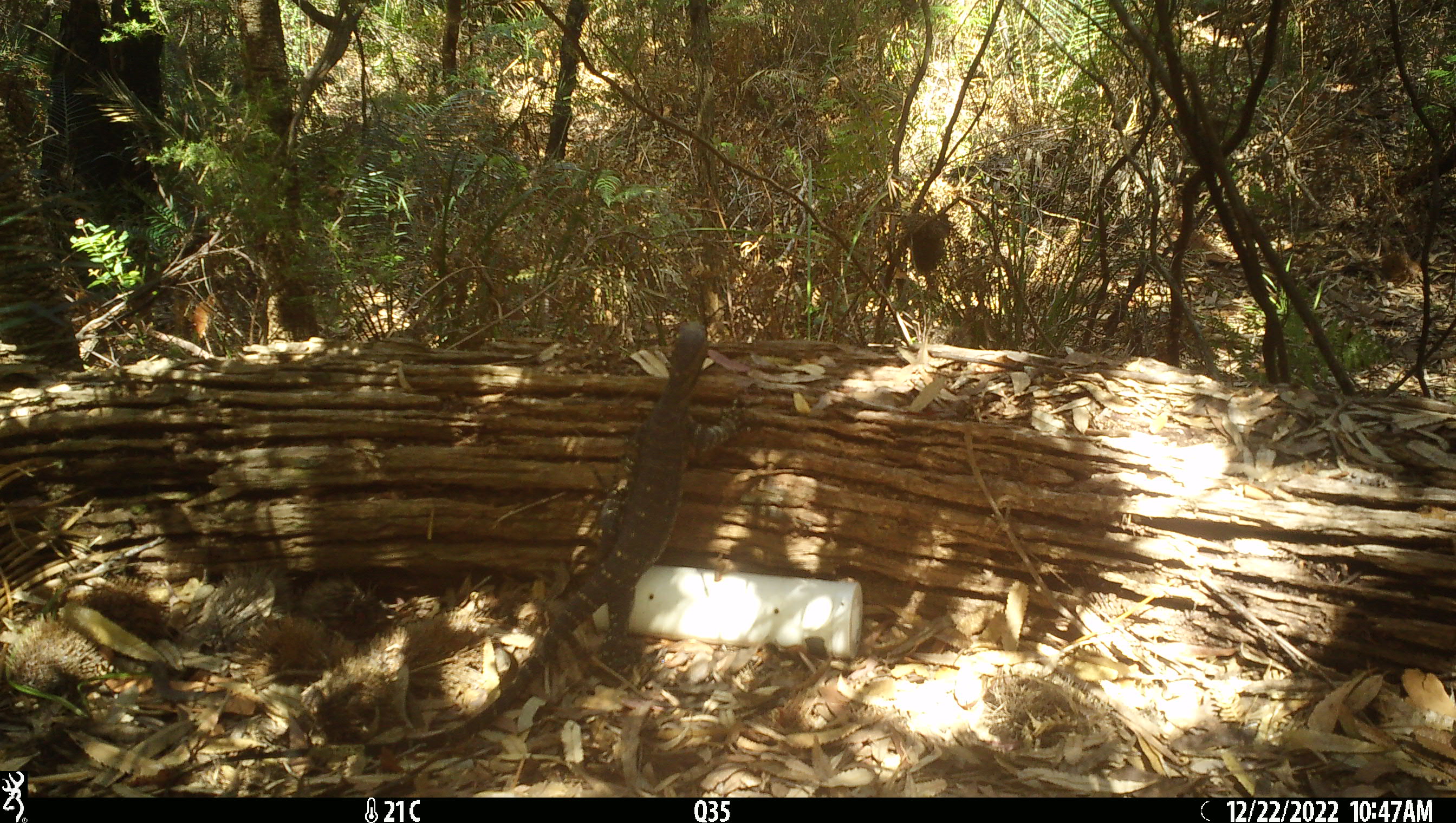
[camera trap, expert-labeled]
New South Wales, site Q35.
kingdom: Animalia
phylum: Chordata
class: Reptilia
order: Squamata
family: Varanidae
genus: Varanus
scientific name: Varanus varius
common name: lace monitor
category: goanna